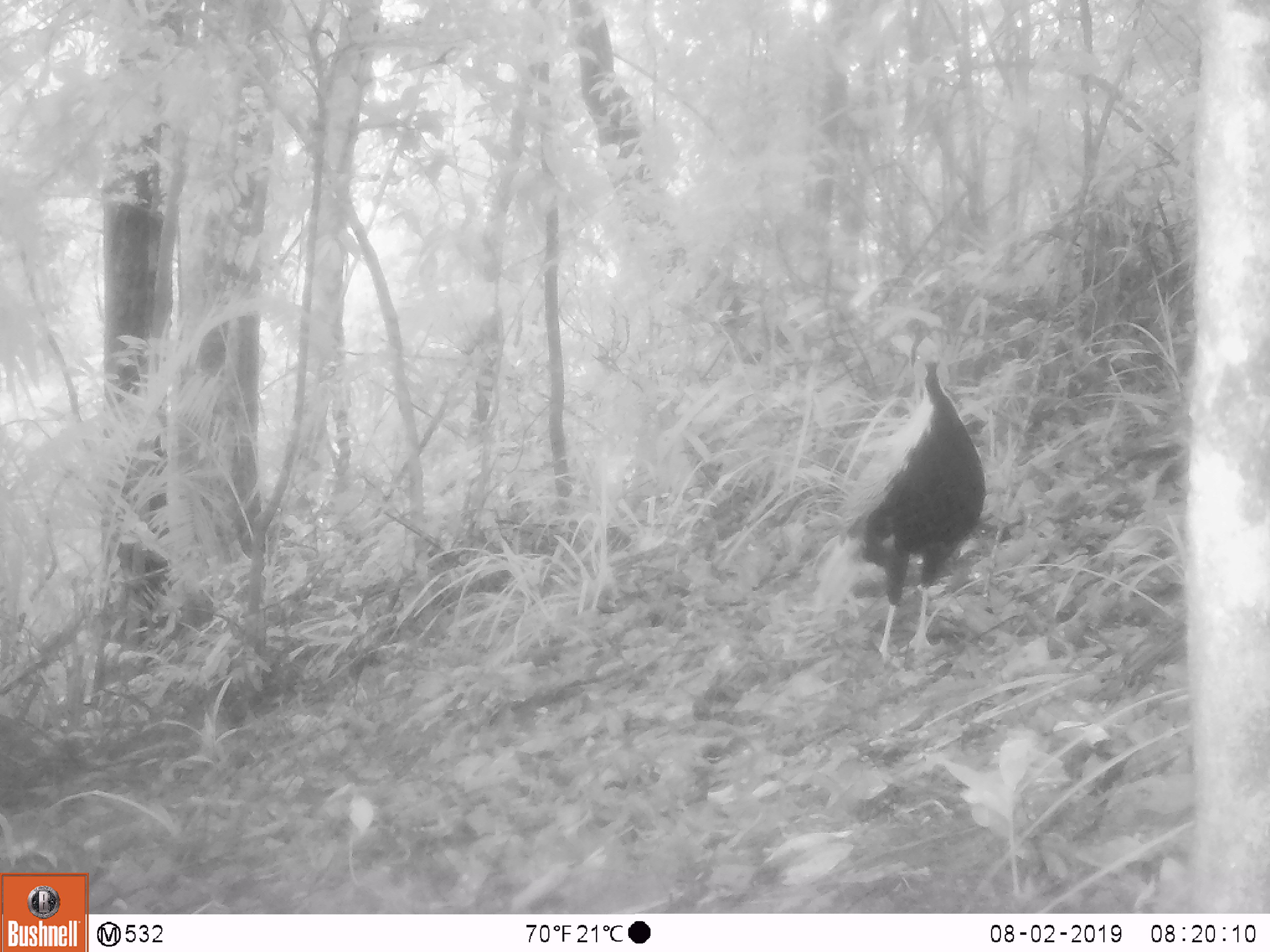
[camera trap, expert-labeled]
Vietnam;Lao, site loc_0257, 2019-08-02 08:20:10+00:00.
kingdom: Animalia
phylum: Chordata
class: Aves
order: Galliformes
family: Phasianidae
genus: Lophura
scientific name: Lophura nycthemera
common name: silver pheasant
Silver pheasant (Lophura nycthemera). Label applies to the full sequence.